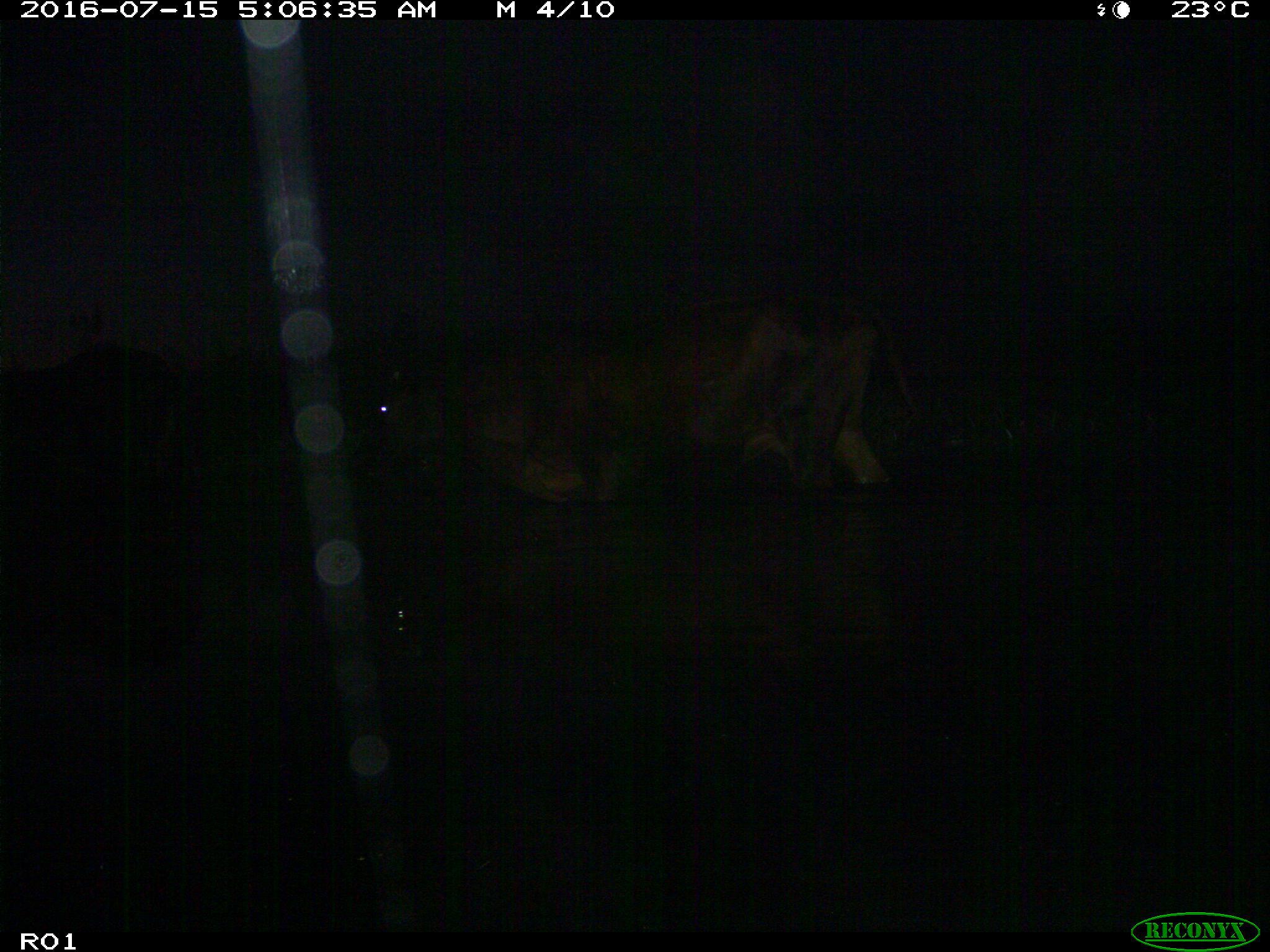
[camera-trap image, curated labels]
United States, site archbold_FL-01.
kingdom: Animalia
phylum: Chordata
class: Mammalia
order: Artiodactyla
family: Bovidae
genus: Bos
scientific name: Bos taurus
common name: domestic cow